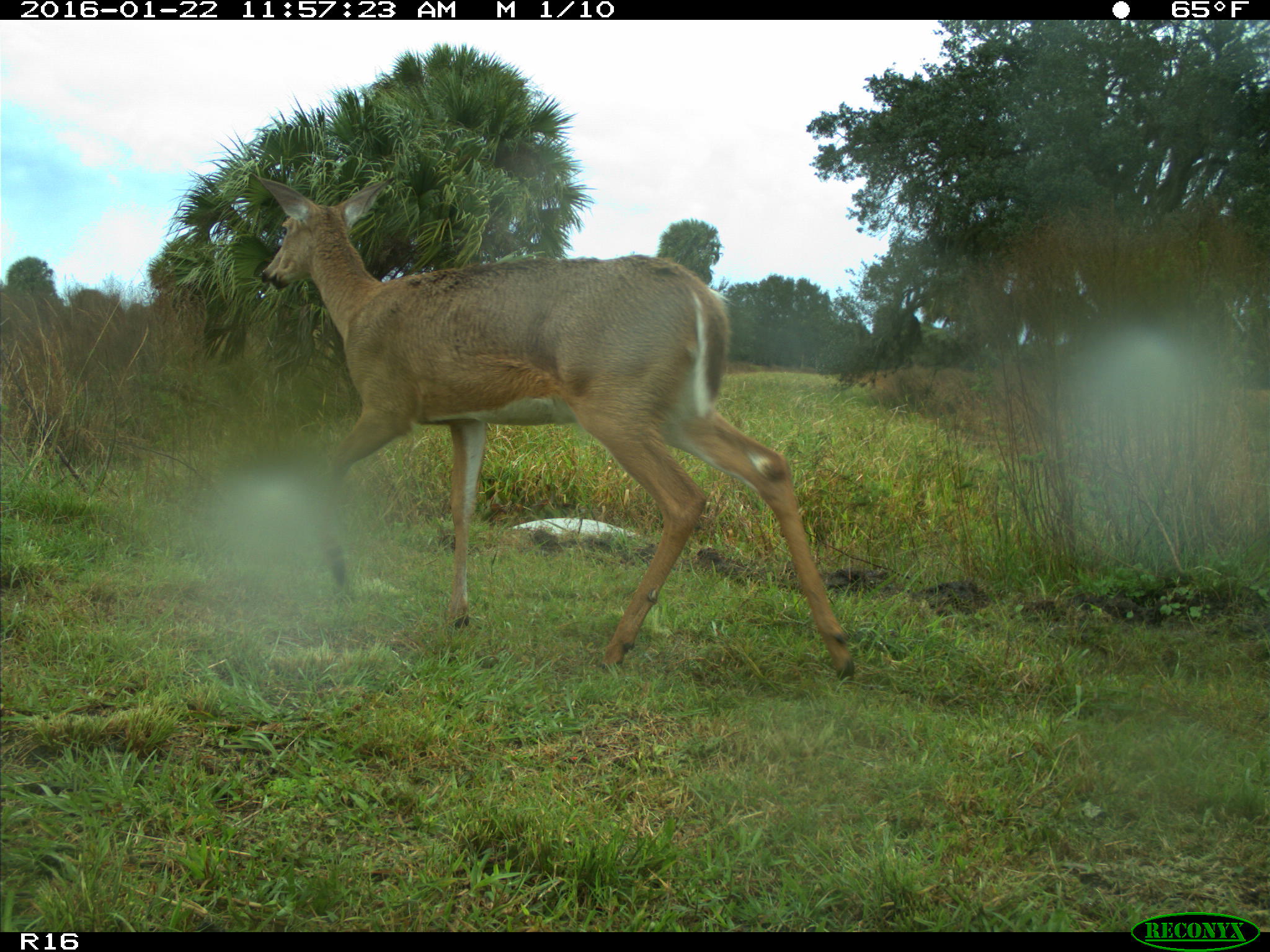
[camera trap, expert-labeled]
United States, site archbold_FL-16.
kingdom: Animalia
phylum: Chordata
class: Mammalia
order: Artiodactyla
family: Cervidae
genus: Odocoileus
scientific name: Odocoileus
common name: deer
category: unidentified deer